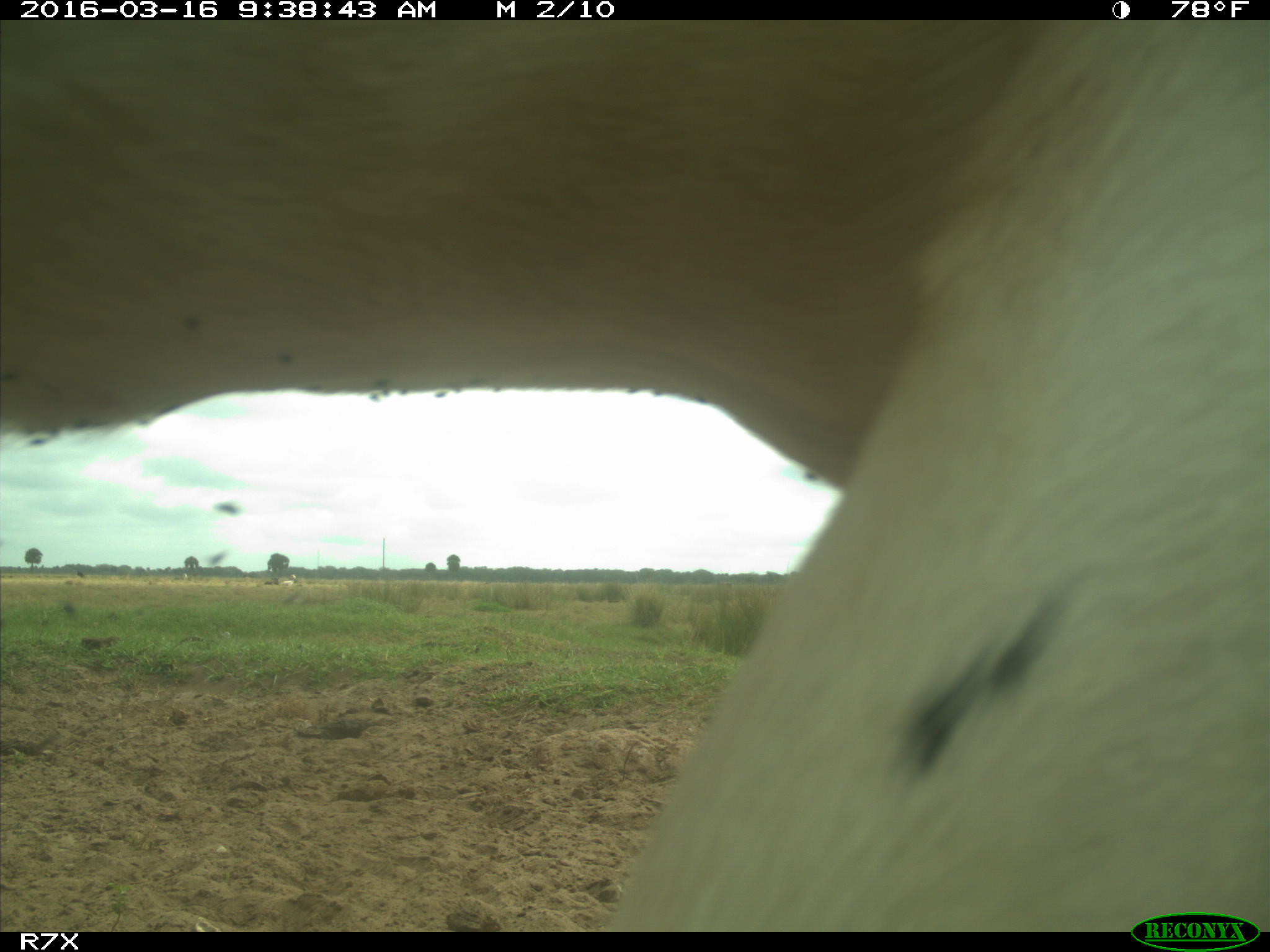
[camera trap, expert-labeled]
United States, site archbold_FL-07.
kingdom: Animalia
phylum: Chordata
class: Mammalia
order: Artiodactyla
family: Bovidae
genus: Bos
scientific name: Bos taurus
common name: domestic cow